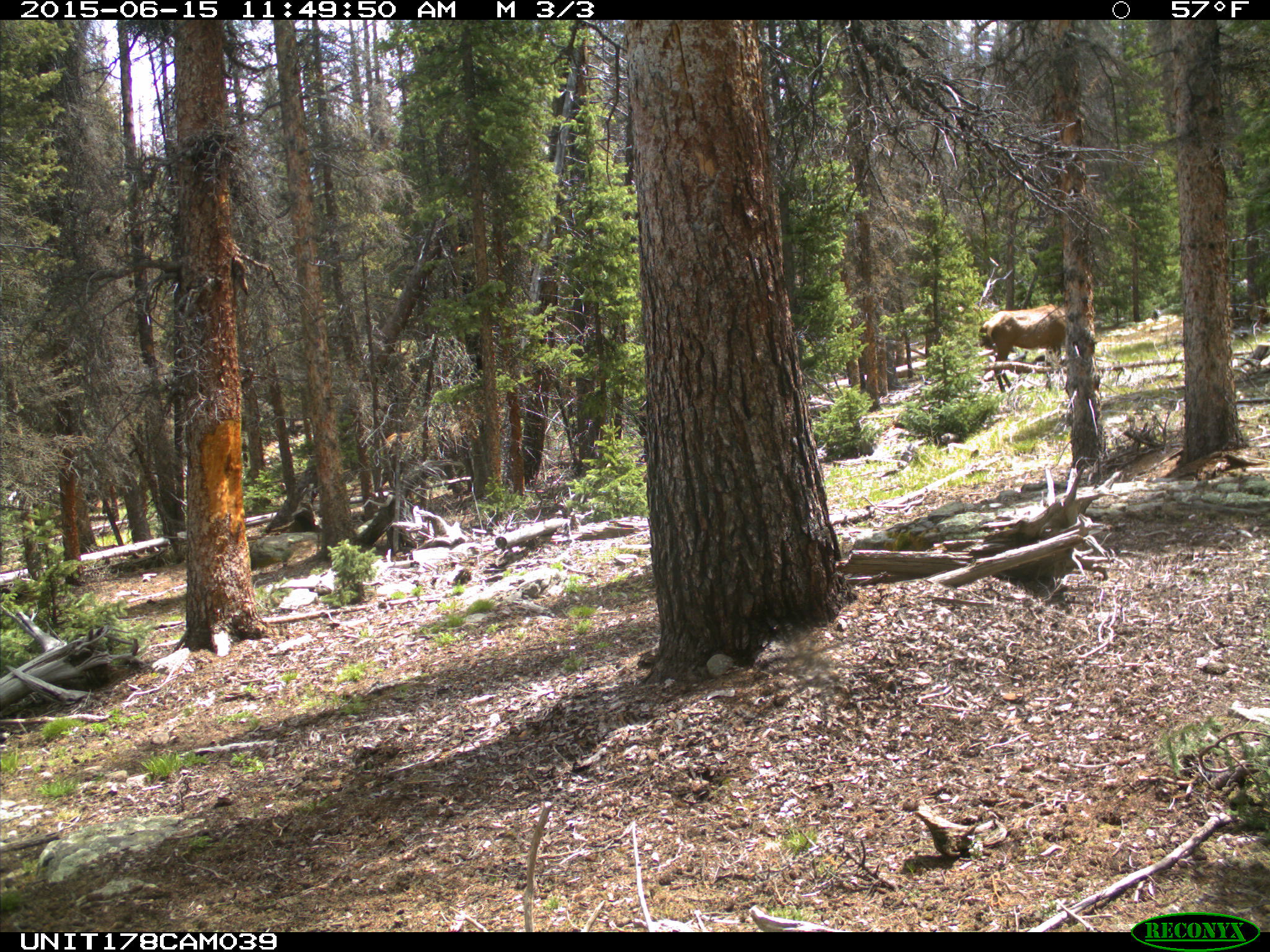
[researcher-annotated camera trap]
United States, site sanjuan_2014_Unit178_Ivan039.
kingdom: Animalia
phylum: Chordata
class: Mammalia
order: Artiodactyla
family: Cervidae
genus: Cervus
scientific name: Cervus elaphus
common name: red deer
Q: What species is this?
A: Cervus elaphus (red deer).